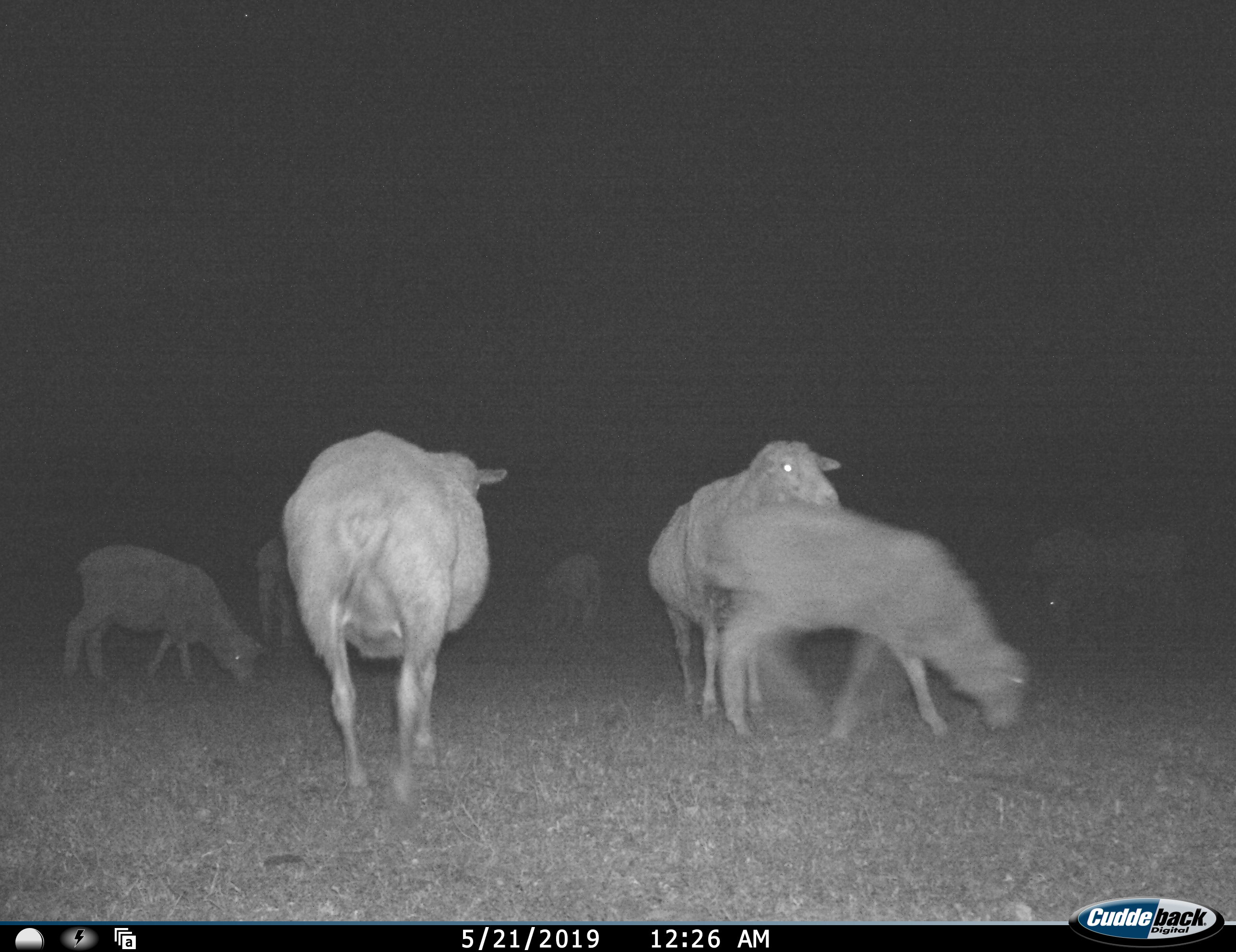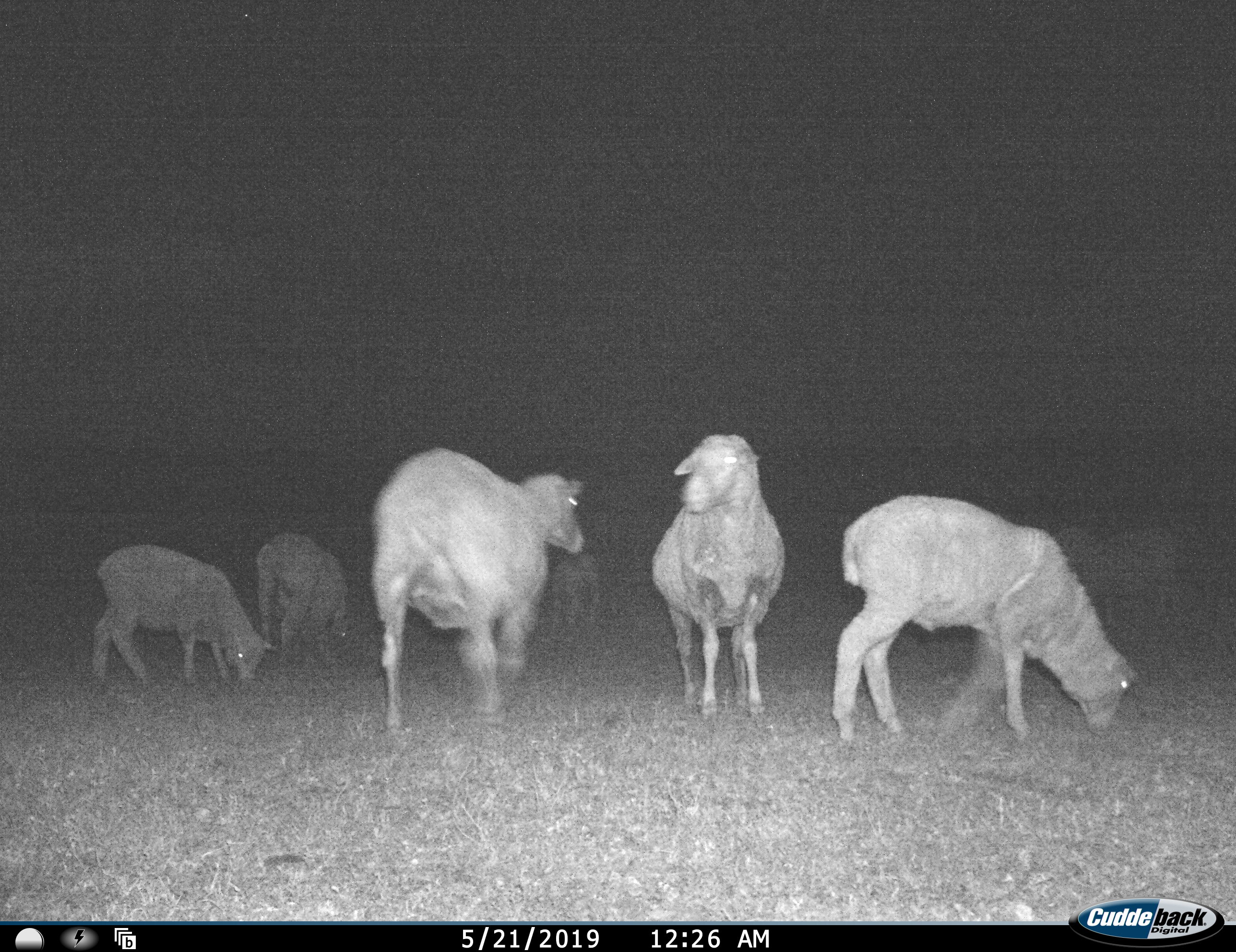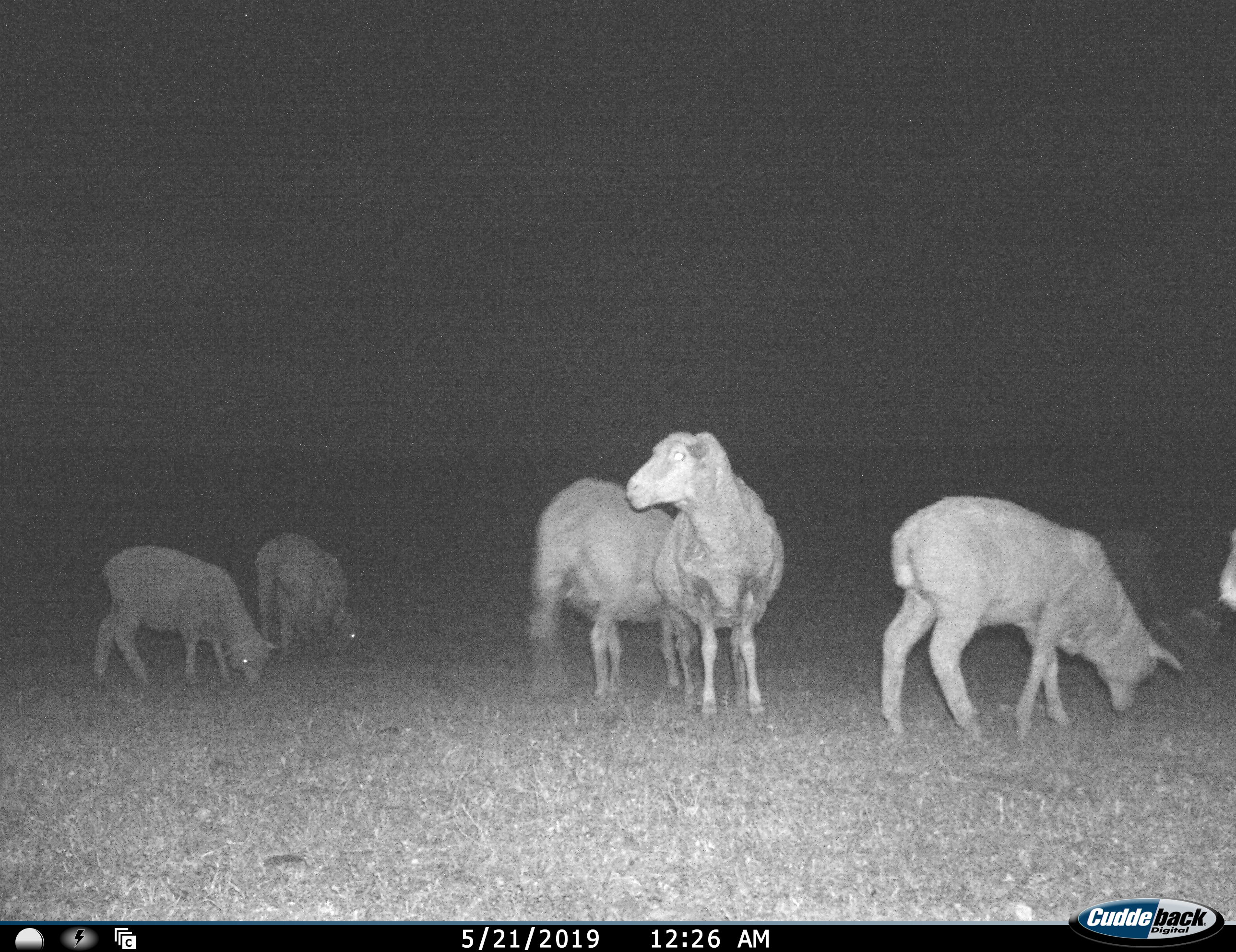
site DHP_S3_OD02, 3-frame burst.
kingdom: Animalia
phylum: Chordata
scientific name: Vertebrata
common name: domestic animal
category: domesticanimal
Domesticanimal (domestic animal) (Vertebrata), count 9. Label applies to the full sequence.